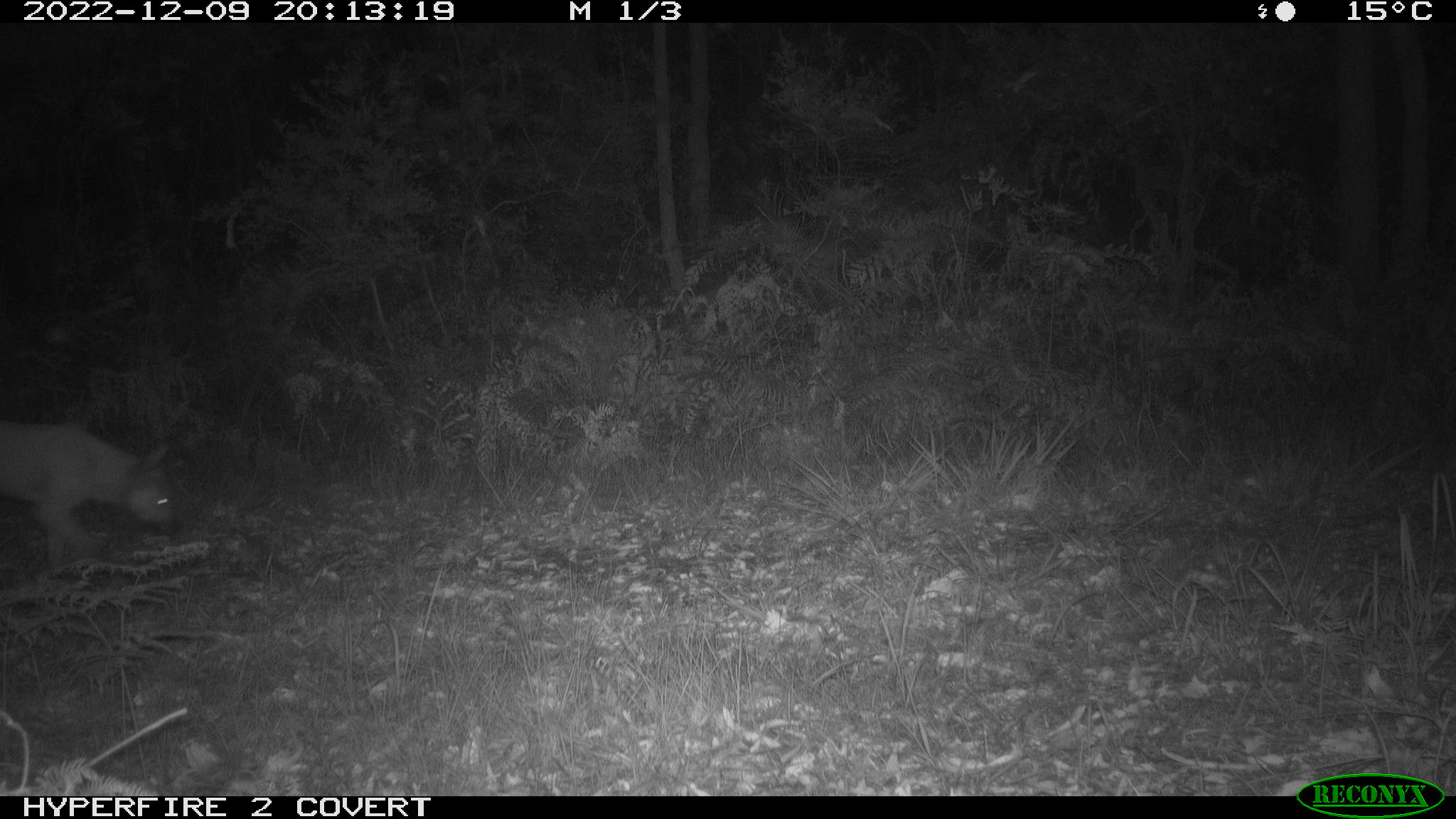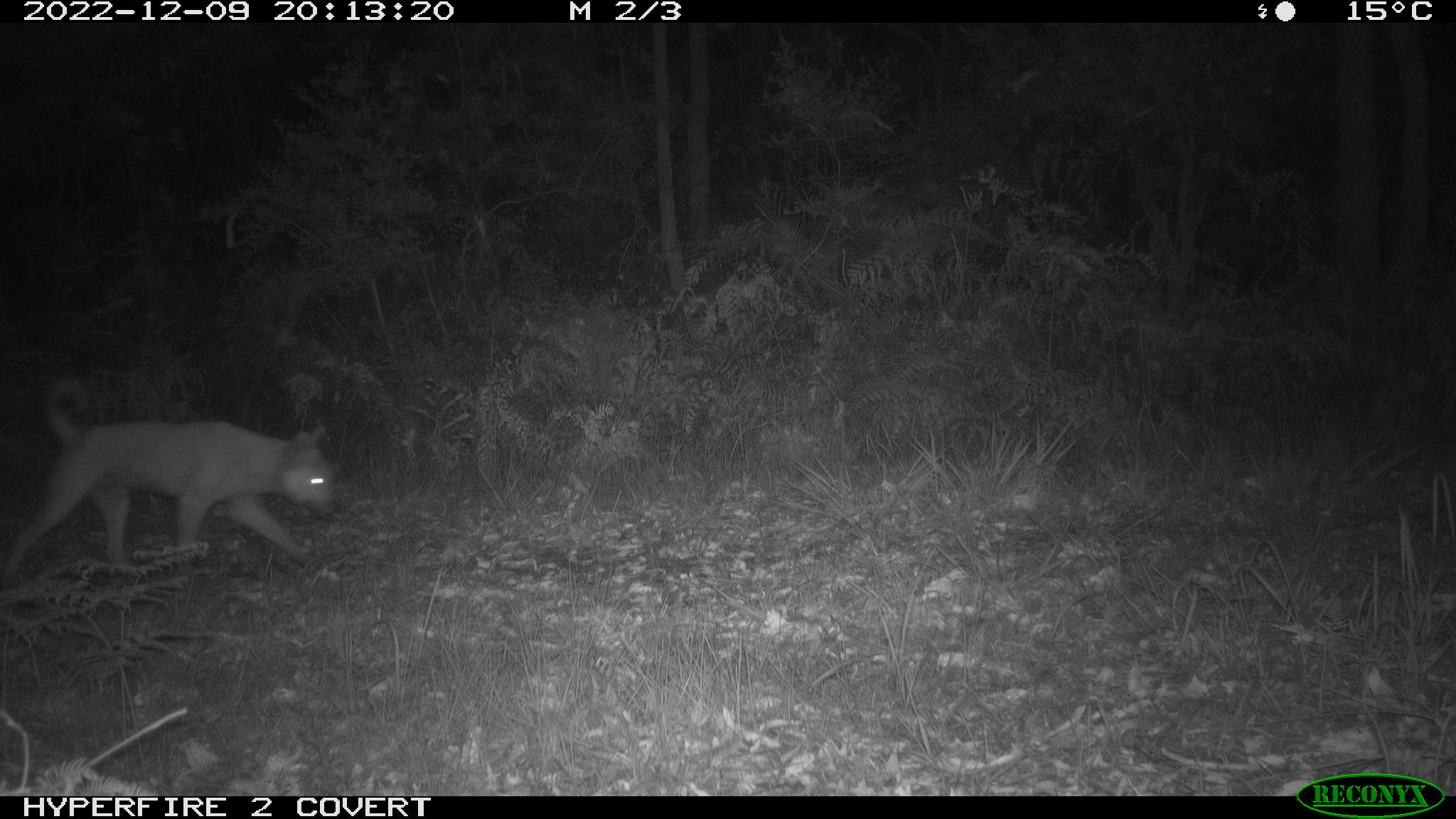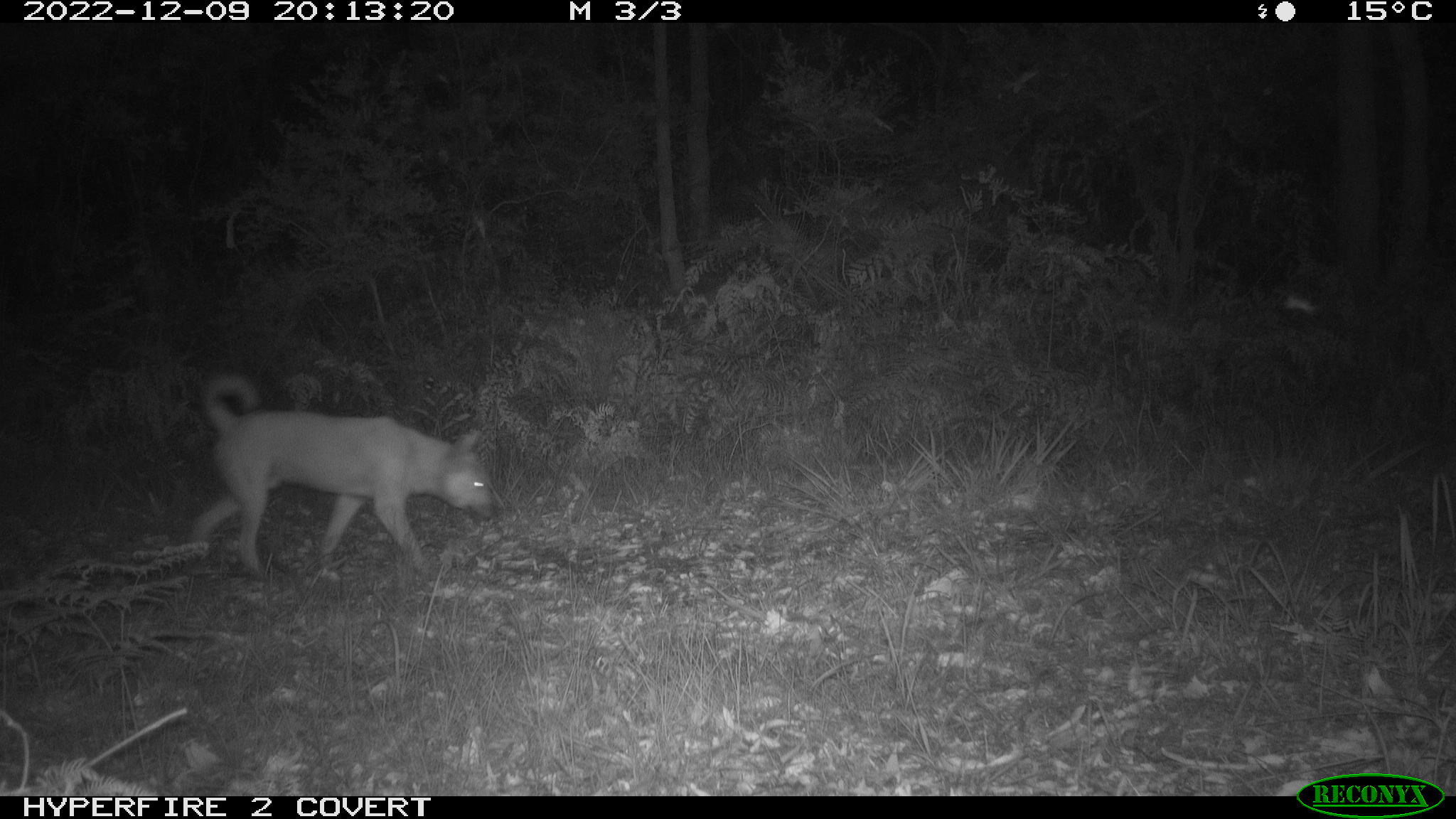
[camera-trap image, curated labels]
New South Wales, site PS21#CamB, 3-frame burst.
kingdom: Animalia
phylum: Chordata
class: Mammalia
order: Carnivora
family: Canidae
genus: Canis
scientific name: Canis familiaris dingo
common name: dingo